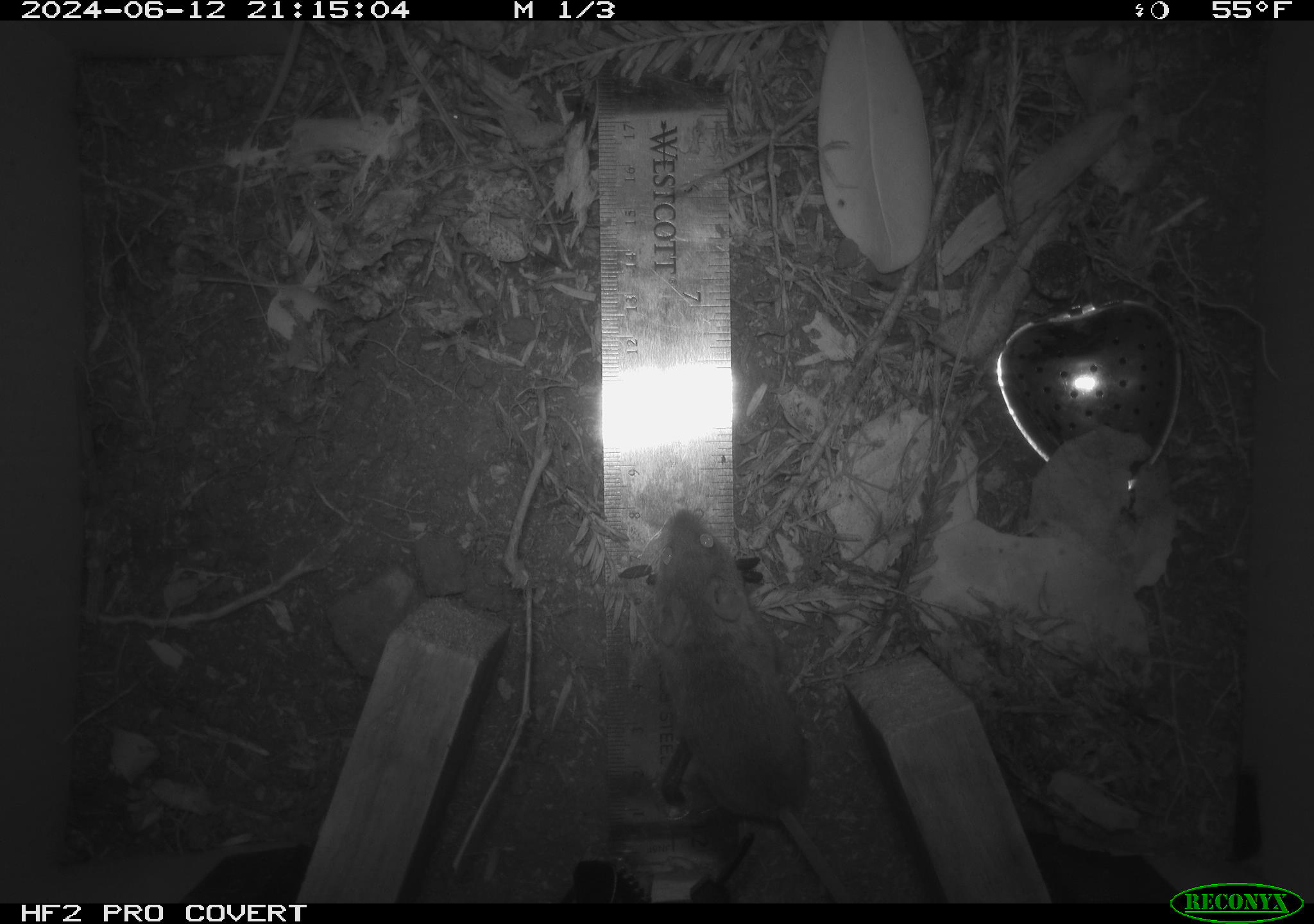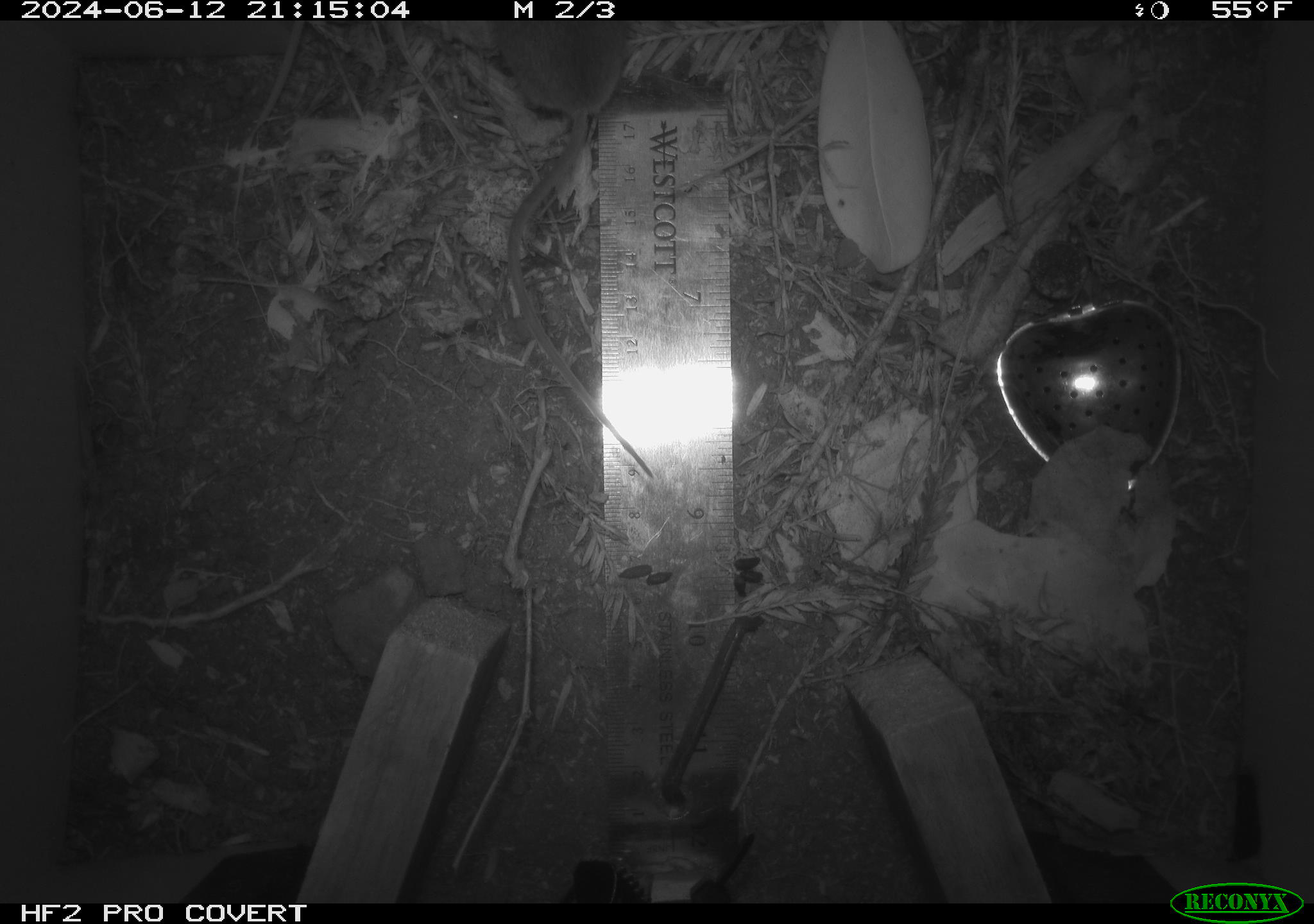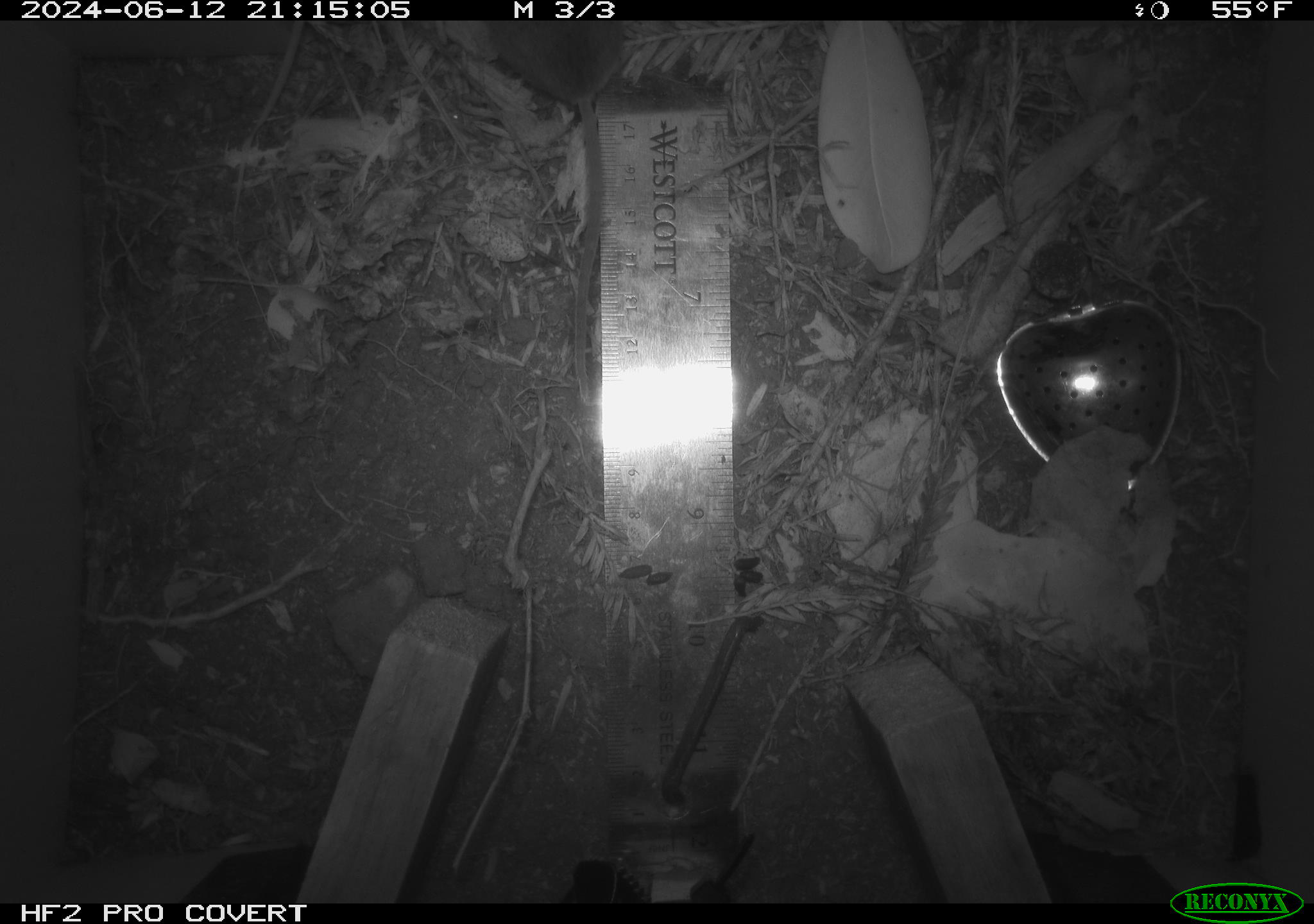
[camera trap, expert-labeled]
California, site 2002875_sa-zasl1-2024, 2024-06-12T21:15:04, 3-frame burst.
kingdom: Animalia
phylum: Chordata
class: Mammalia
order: Rodentia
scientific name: Rodentia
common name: mouse species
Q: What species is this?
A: Mouse species (Rodentia).